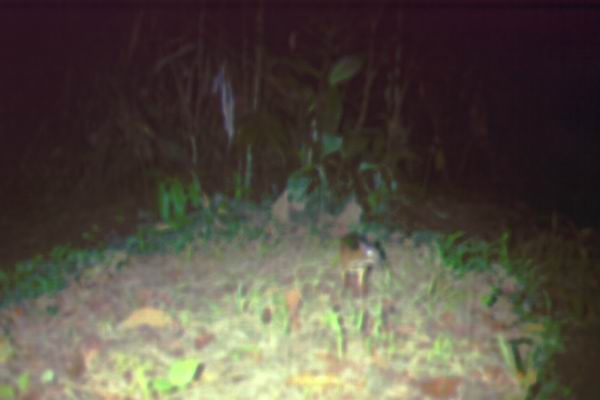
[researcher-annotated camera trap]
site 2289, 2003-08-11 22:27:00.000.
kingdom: Animalia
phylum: Chordata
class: Mammalia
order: Artiodactyla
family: Tragulidae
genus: Tragulus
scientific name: Tragulus javanicus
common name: javan chevrotain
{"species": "Tragulus javanicus (javan chevrotain)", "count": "1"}